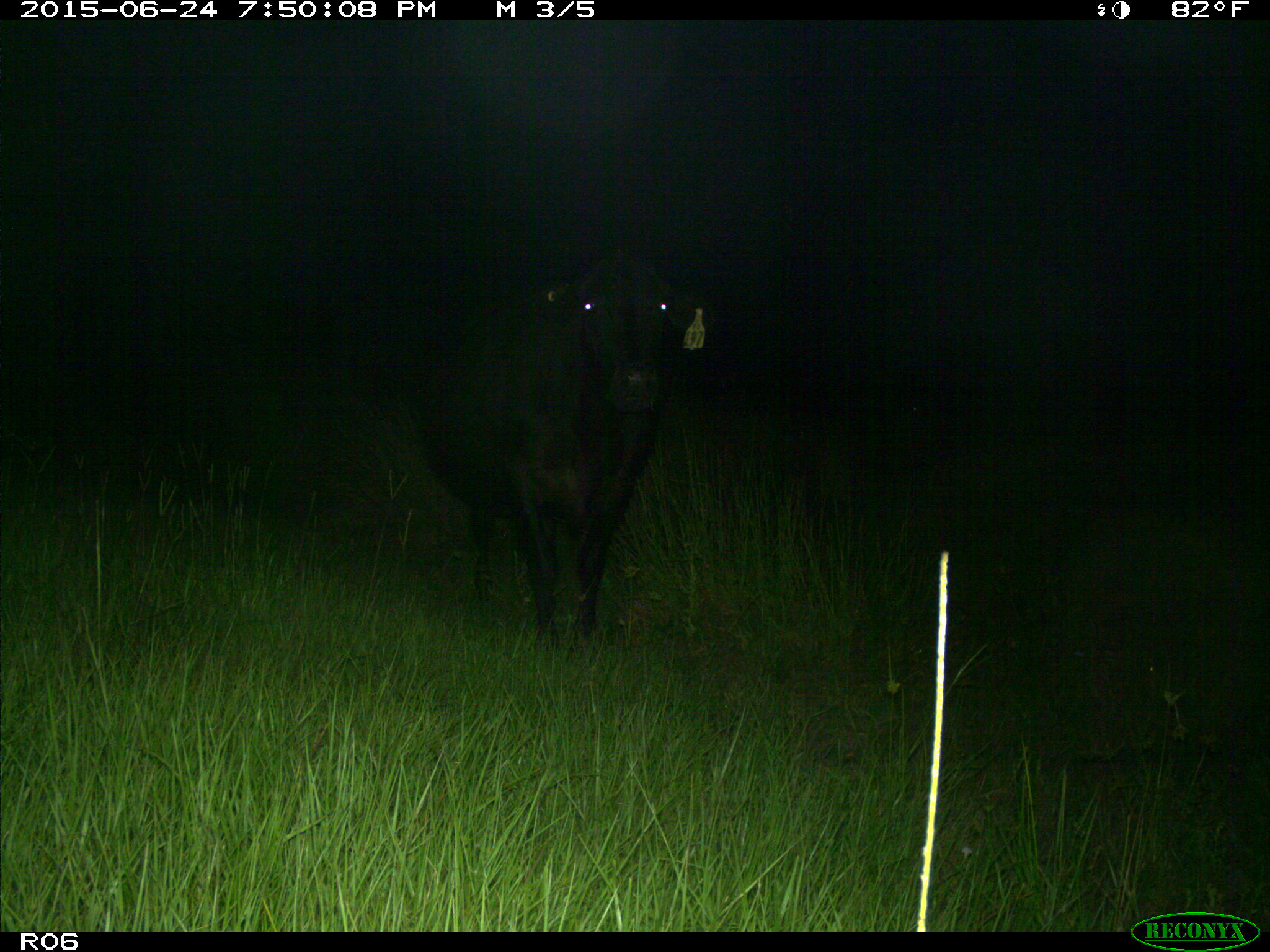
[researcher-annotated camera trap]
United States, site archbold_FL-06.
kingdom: Animalia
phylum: Chordata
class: Mammalia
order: Artiodactyla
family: Bovidae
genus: Bos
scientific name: Bos taurus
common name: domestic cow